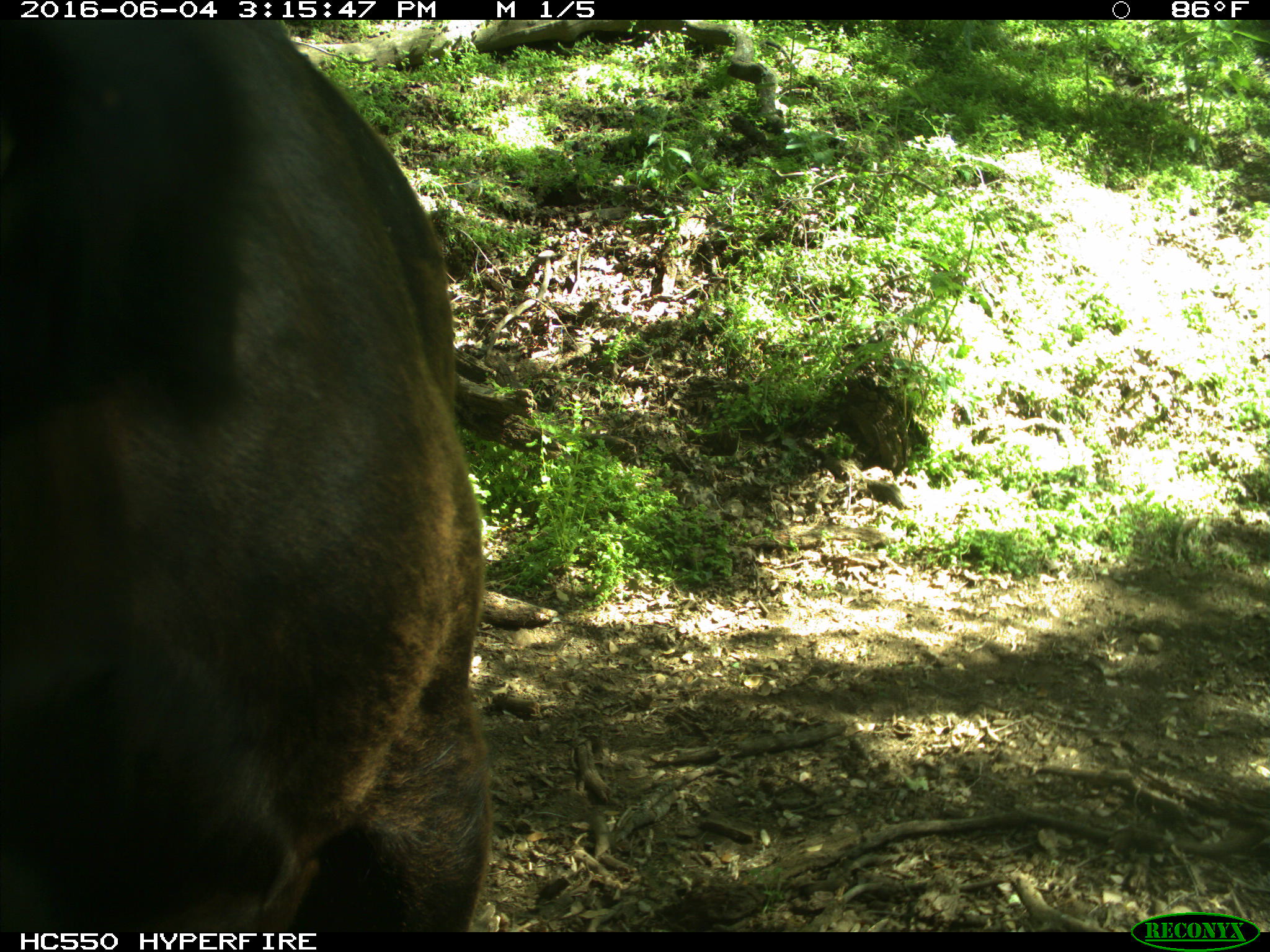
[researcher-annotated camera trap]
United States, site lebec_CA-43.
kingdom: Animalia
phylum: Chordata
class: Mammalia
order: Artiodactyla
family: Bovidae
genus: Bos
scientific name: Bos taurus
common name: domestic cow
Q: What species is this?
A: Bos taurus (domestic cow).